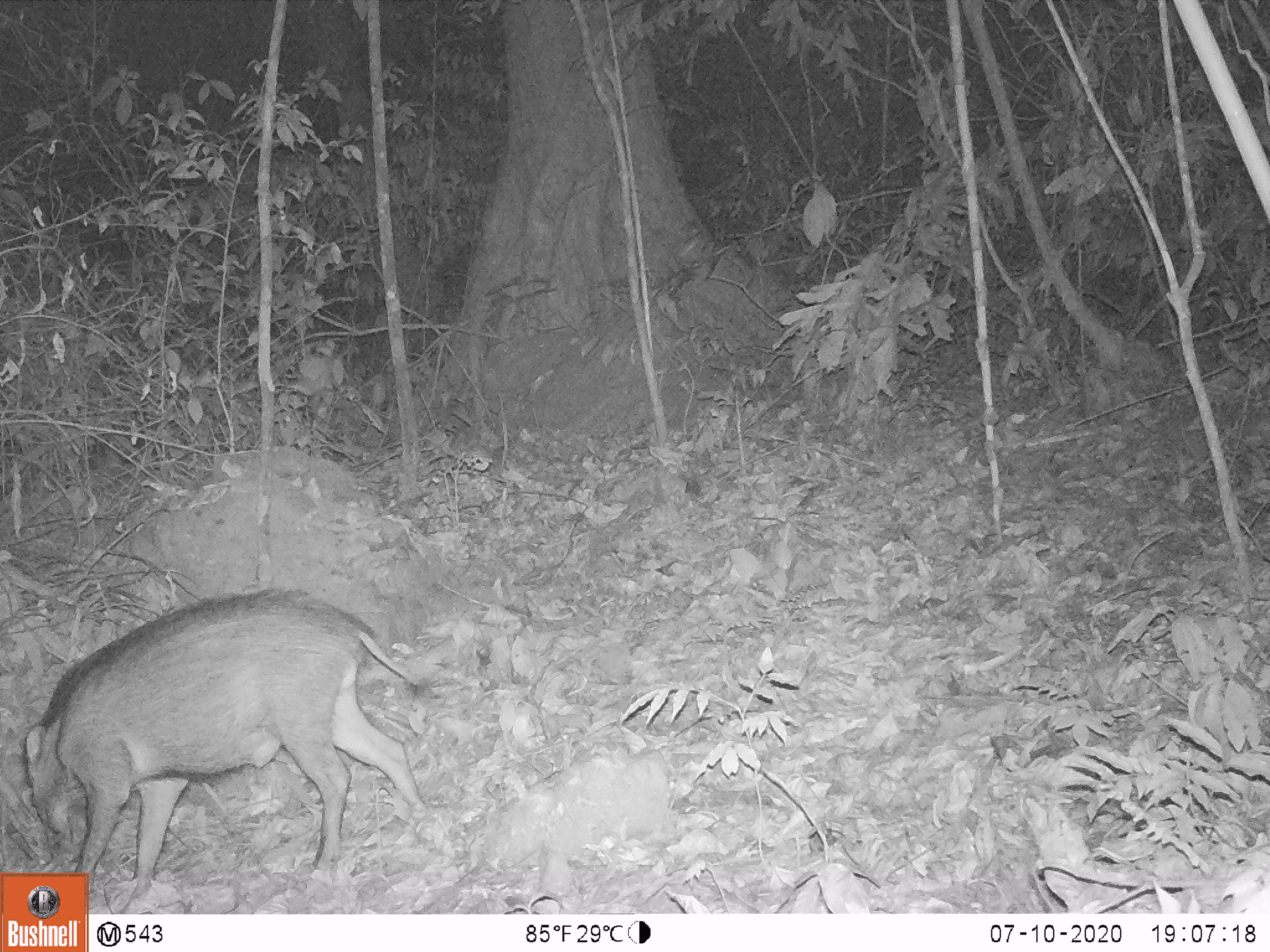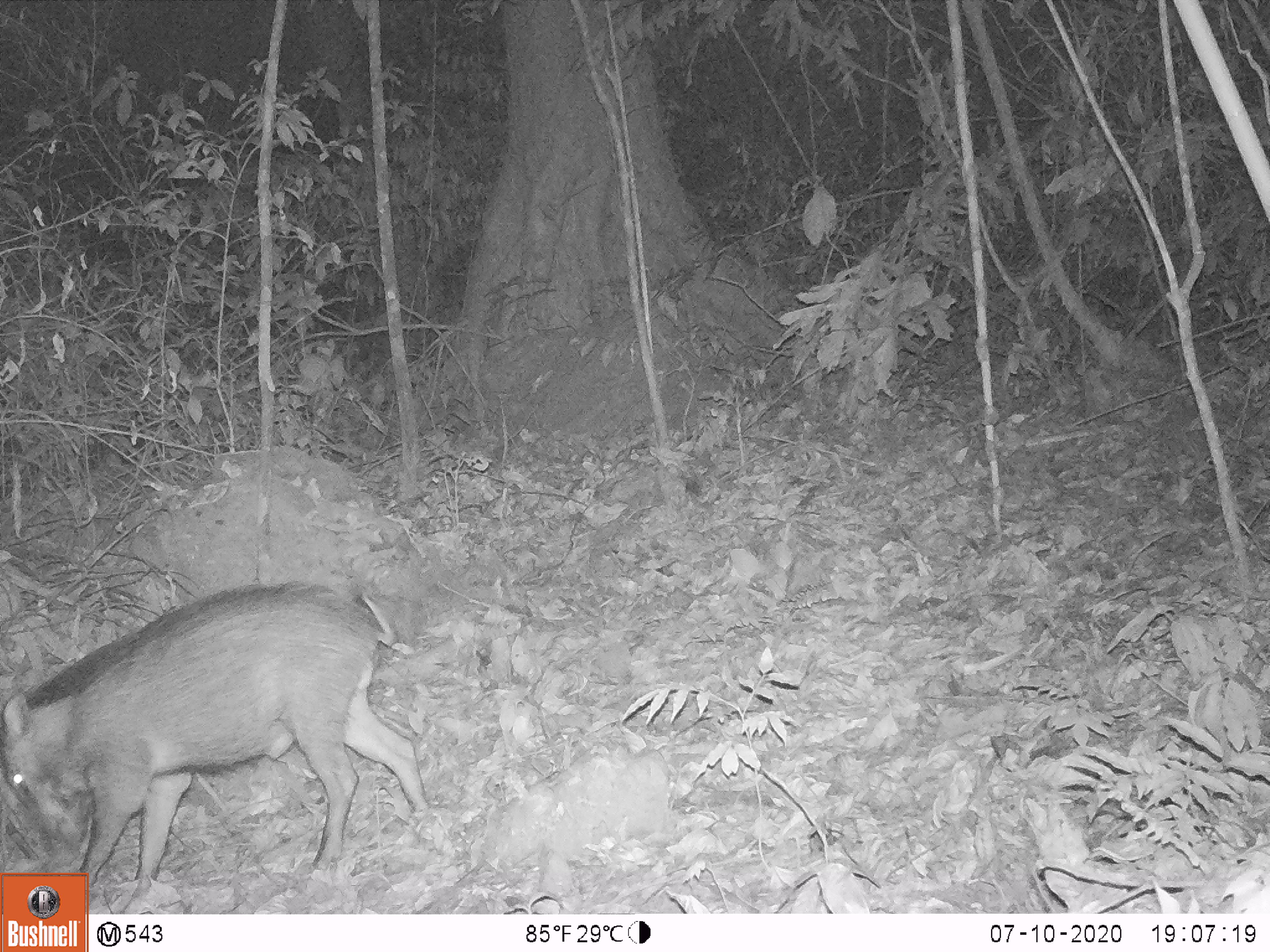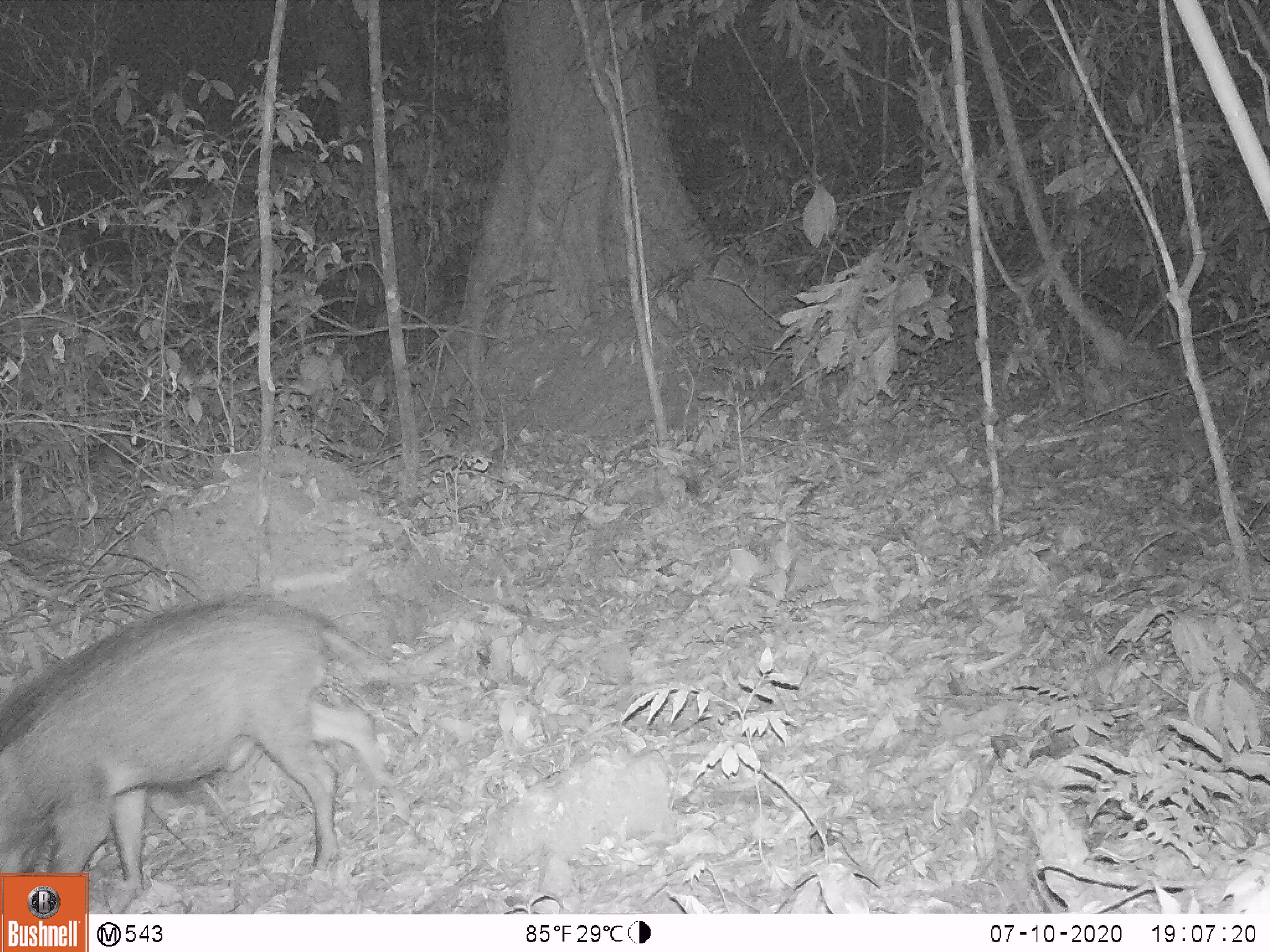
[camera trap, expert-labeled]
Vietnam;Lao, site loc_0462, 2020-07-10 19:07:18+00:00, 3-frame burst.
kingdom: Animalia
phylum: Chordata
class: Mammalia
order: Artiodactyla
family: Suidae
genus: Sus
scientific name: Sus scrofa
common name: eurasian wild pig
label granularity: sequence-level